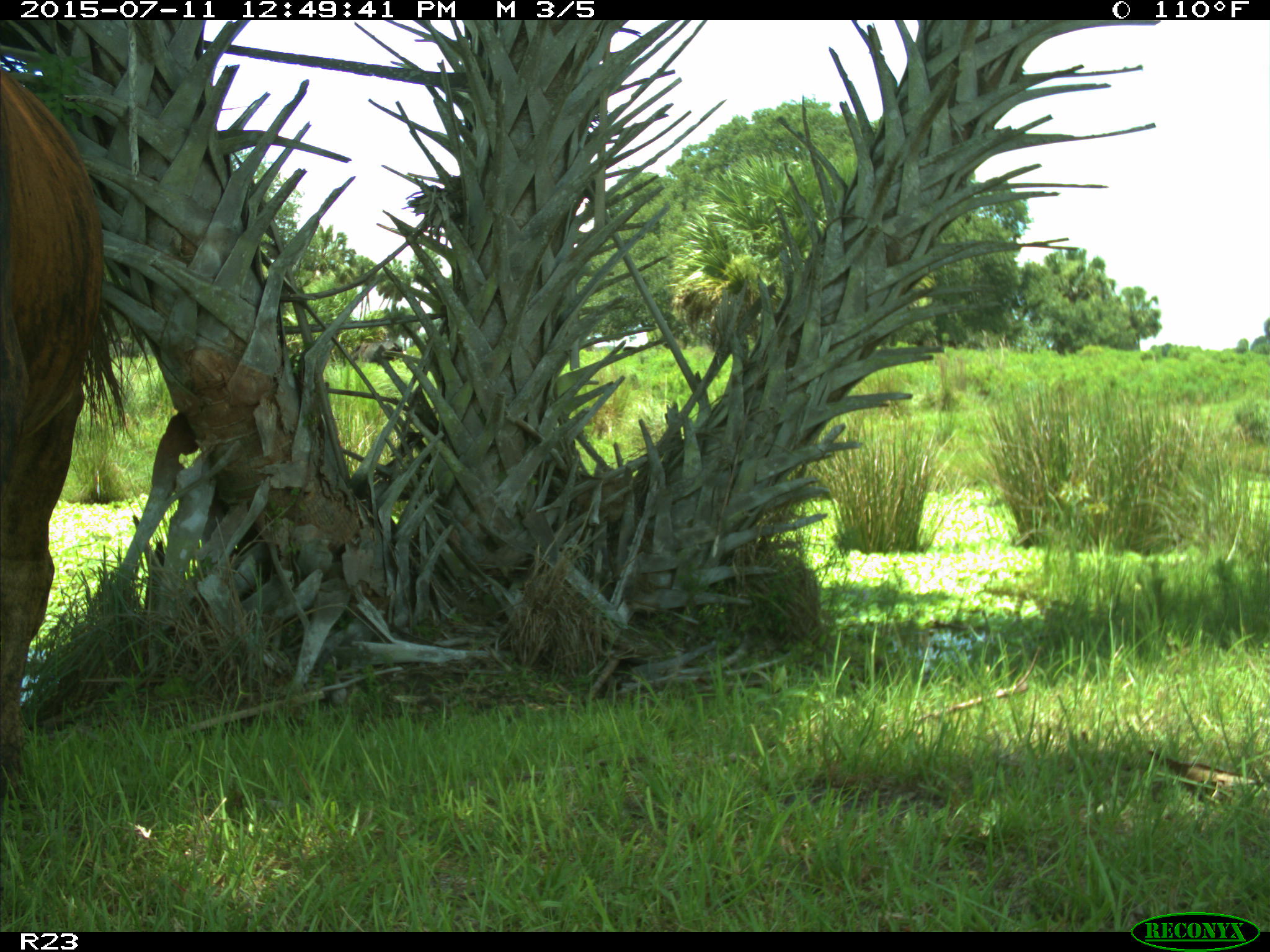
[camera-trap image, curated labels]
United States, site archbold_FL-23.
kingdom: Animalia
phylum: Chordata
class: Mammalia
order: Artiodactyla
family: Bovidae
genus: Bos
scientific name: Bos taurus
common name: domestic cow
Bos taurus (domestic cow).